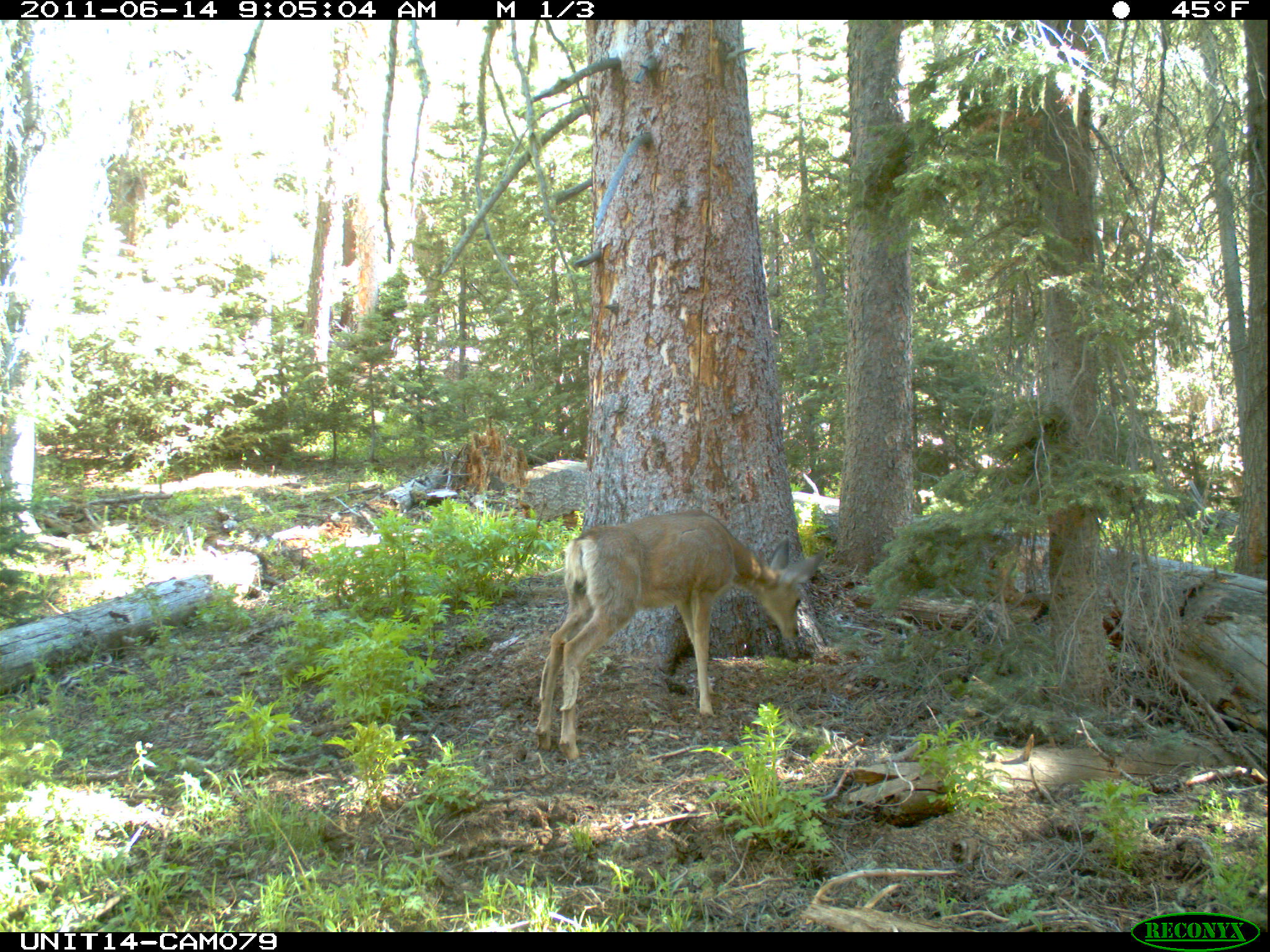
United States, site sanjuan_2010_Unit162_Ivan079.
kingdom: Animalia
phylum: Chordata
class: Mammalia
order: Artiodactyla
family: Cervidae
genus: Odocoileus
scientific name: Odocoileus hemionus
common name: mule deer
Odocoileus hemionus (mule deer).